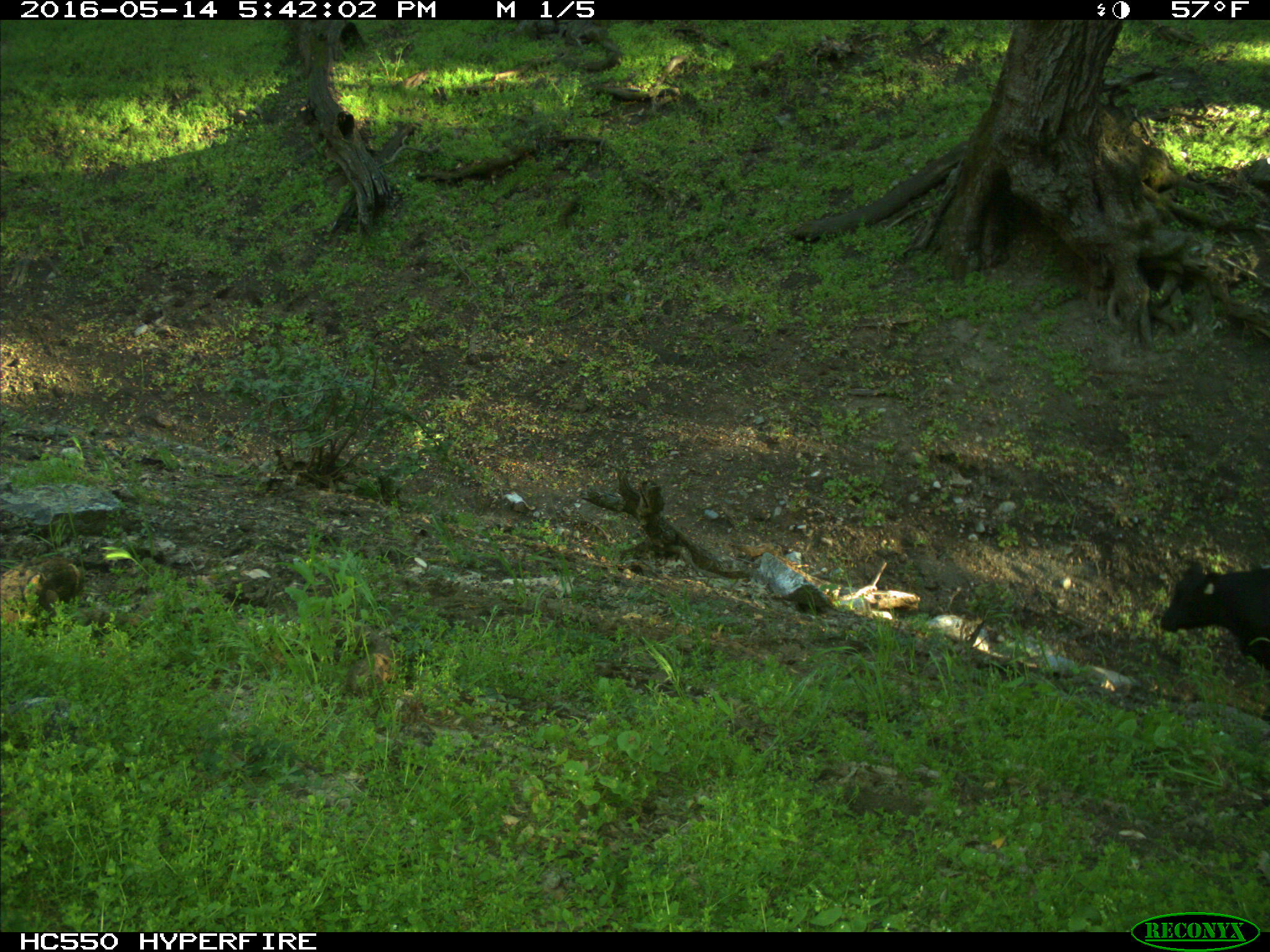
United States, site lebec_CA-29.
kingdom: Animalia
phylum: Chordata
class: Mammalia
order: Artiodactyla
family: Bovidae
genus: Bos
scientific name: Bos taurus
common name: domestic cow